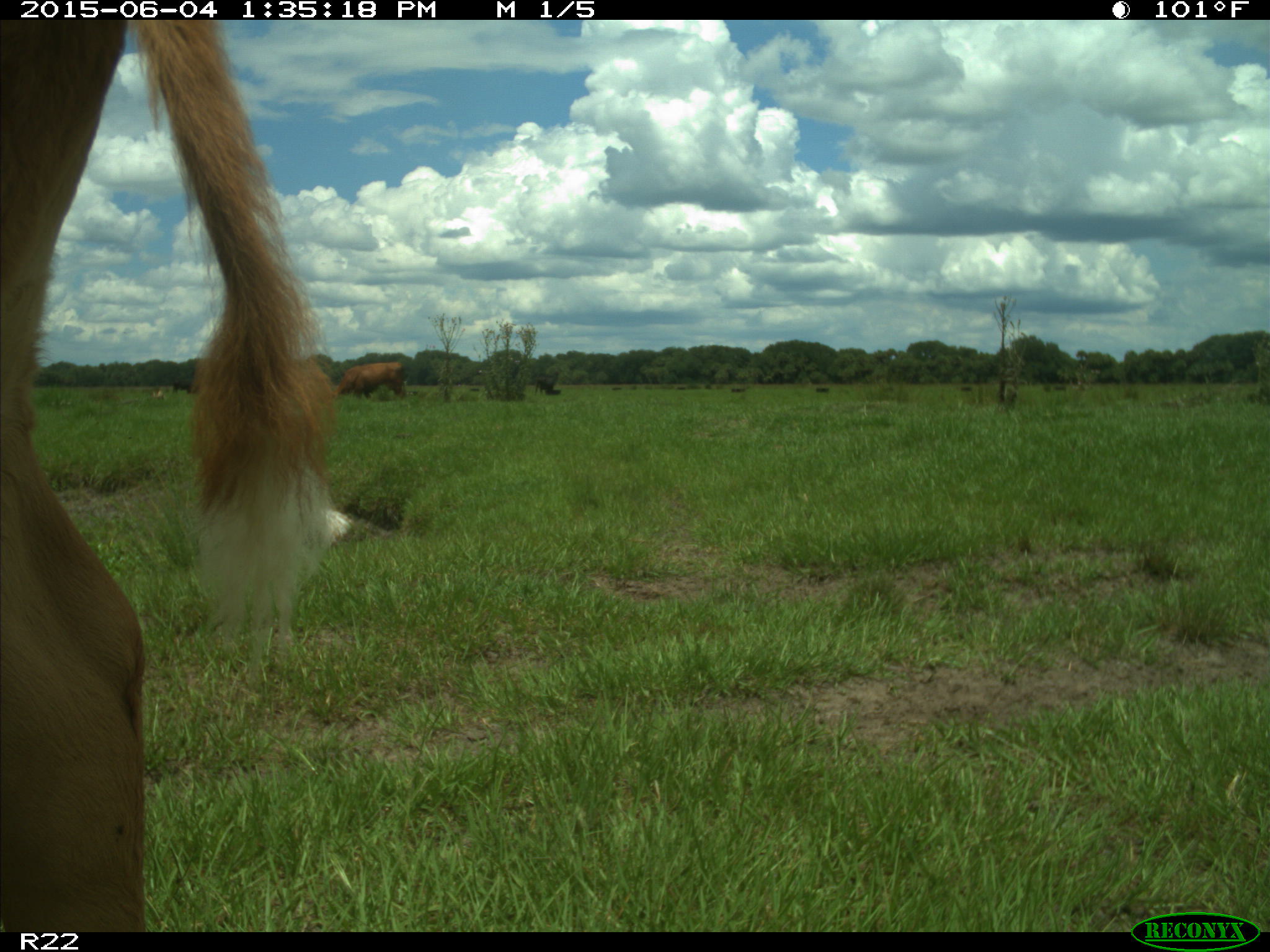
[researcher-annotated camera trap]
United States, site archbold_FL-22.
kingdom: Animalia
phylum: Chordata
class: Mammalia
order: Artiodactyla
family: Bovidae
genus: Bos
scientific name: Bos taurus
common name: domestic cow